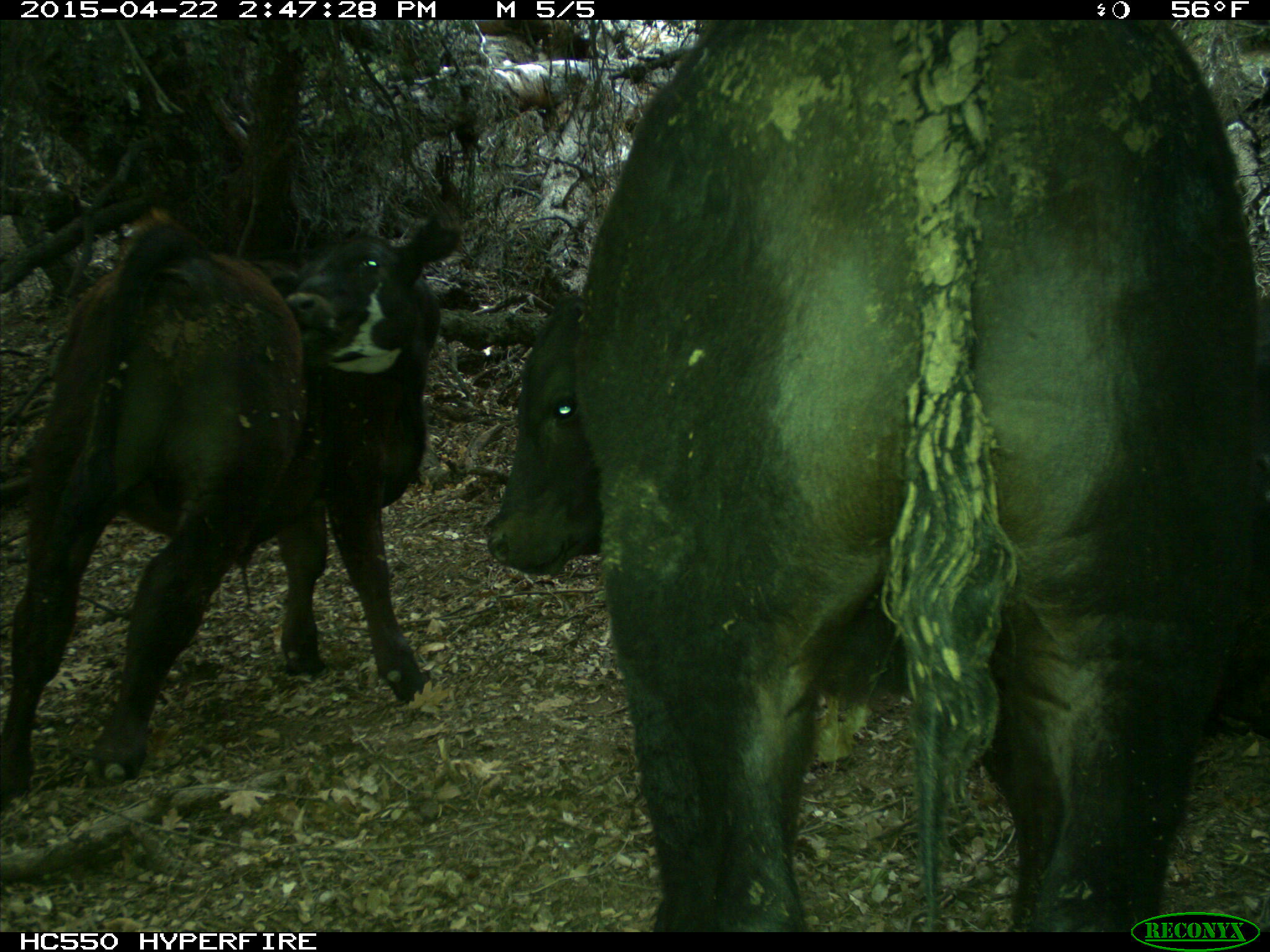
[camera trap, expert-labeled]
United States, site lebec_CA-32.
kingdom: Animalia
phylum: Chordata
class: Mammalia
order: Artiodactyla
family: Bovidae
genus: Bos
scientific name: Bos taurus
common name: domestic cow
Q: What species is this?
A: Bos taurus (domestic cow).